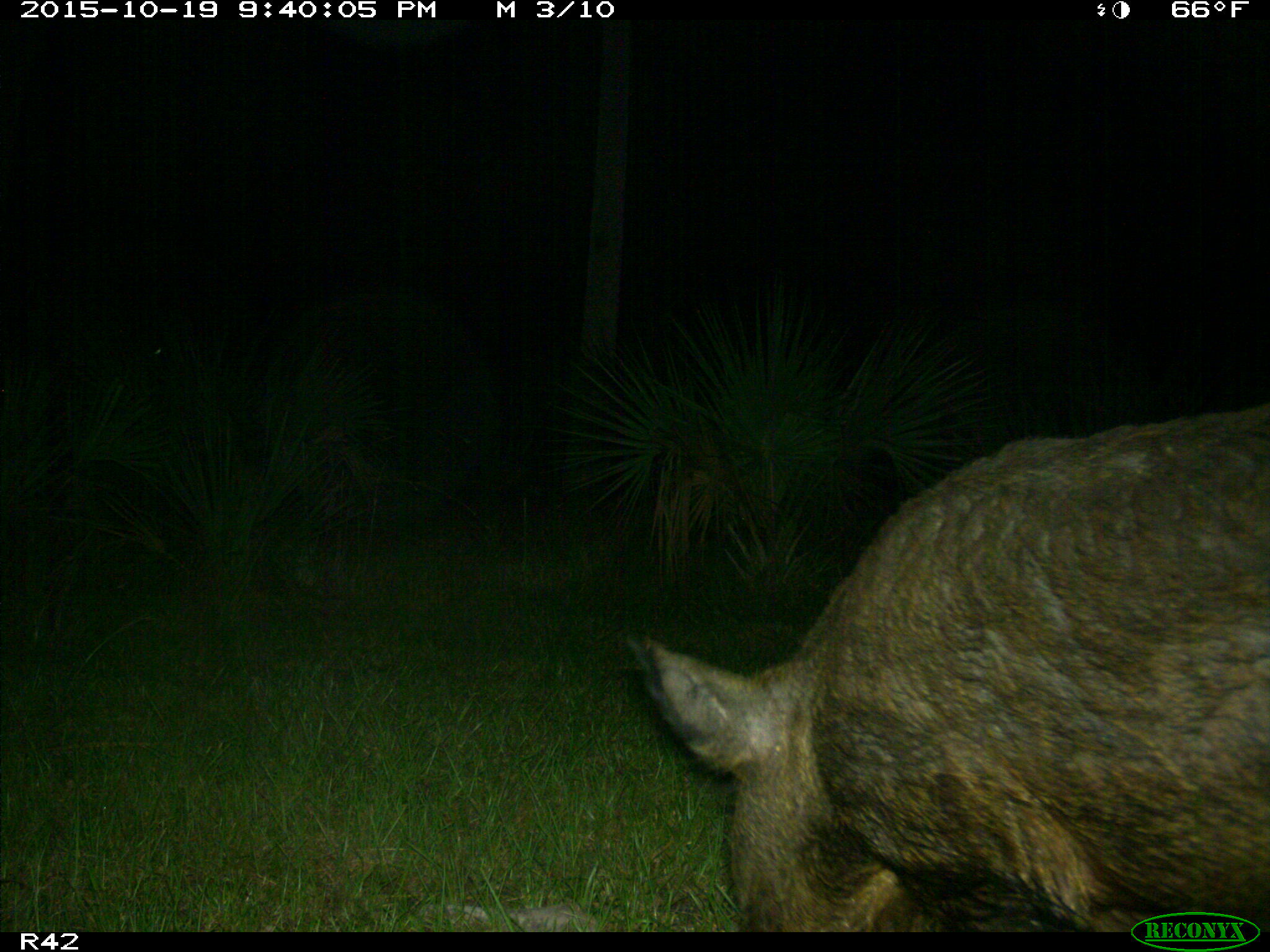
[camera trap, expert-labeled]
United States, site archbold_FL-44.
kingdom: Animalia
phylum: Chordata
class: Mammalia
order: Artiodactyla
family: Suidae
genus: Sus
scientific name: Sus scrofa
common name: wild boar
Sus scrofa (wild boar).